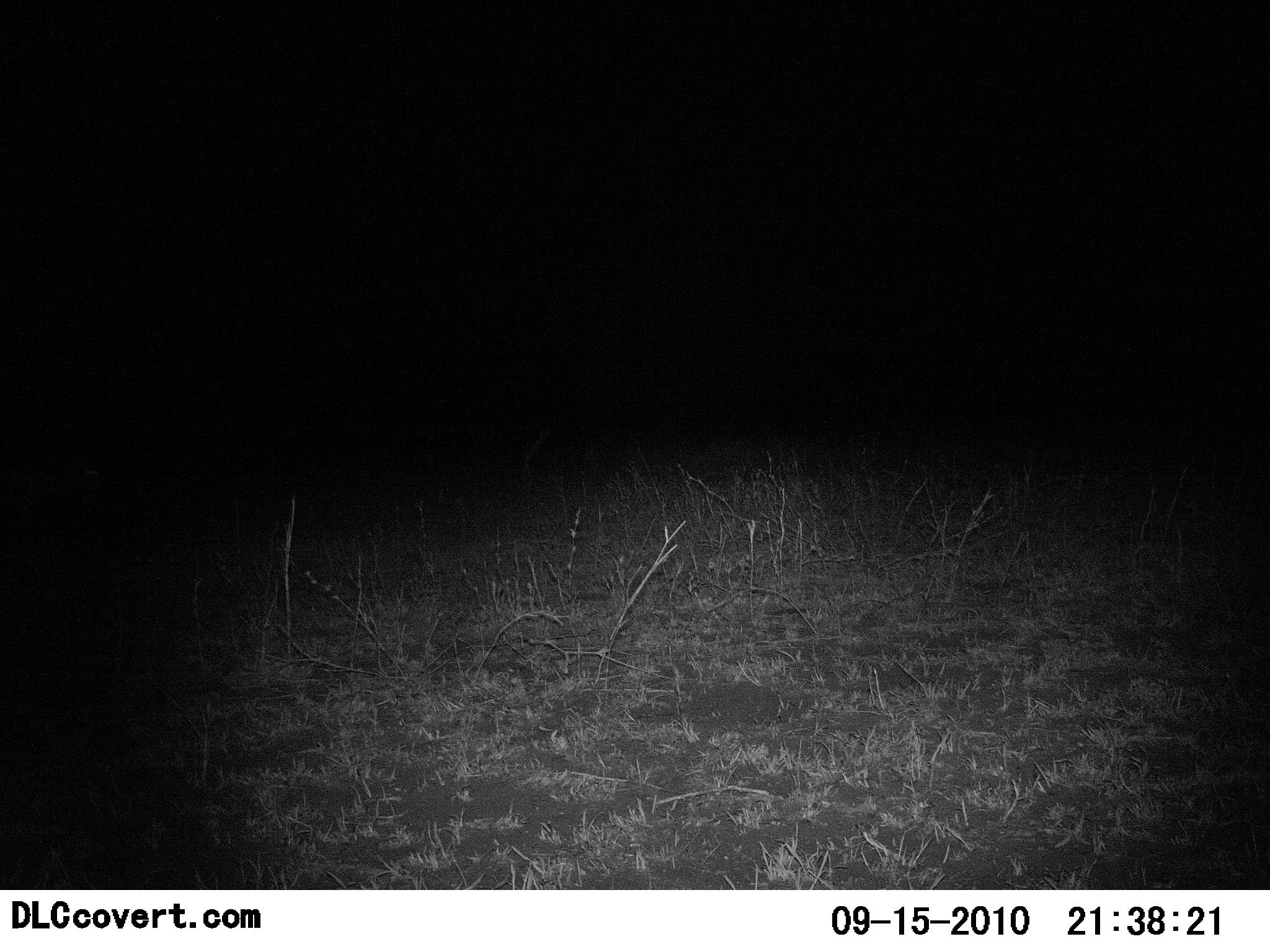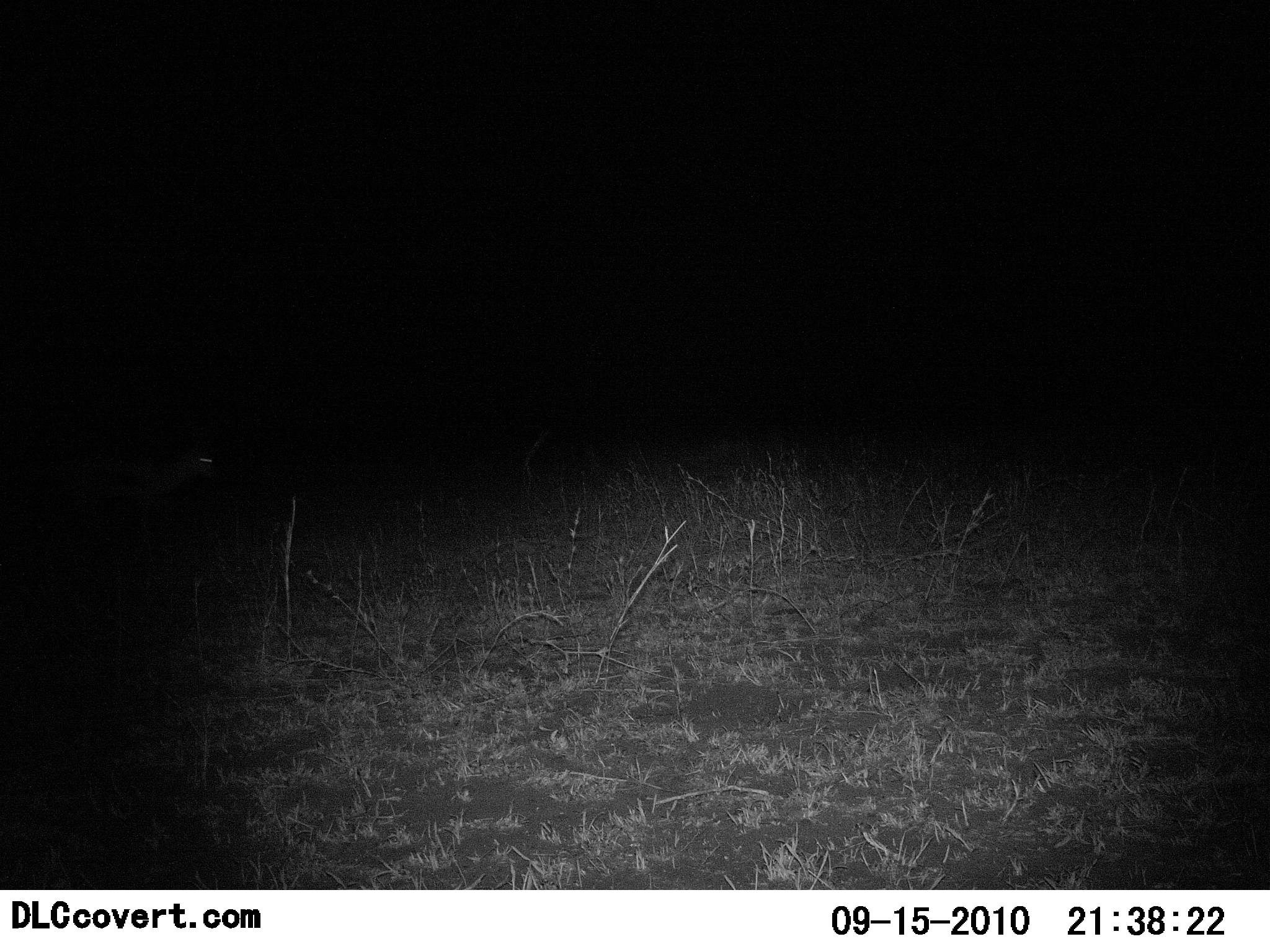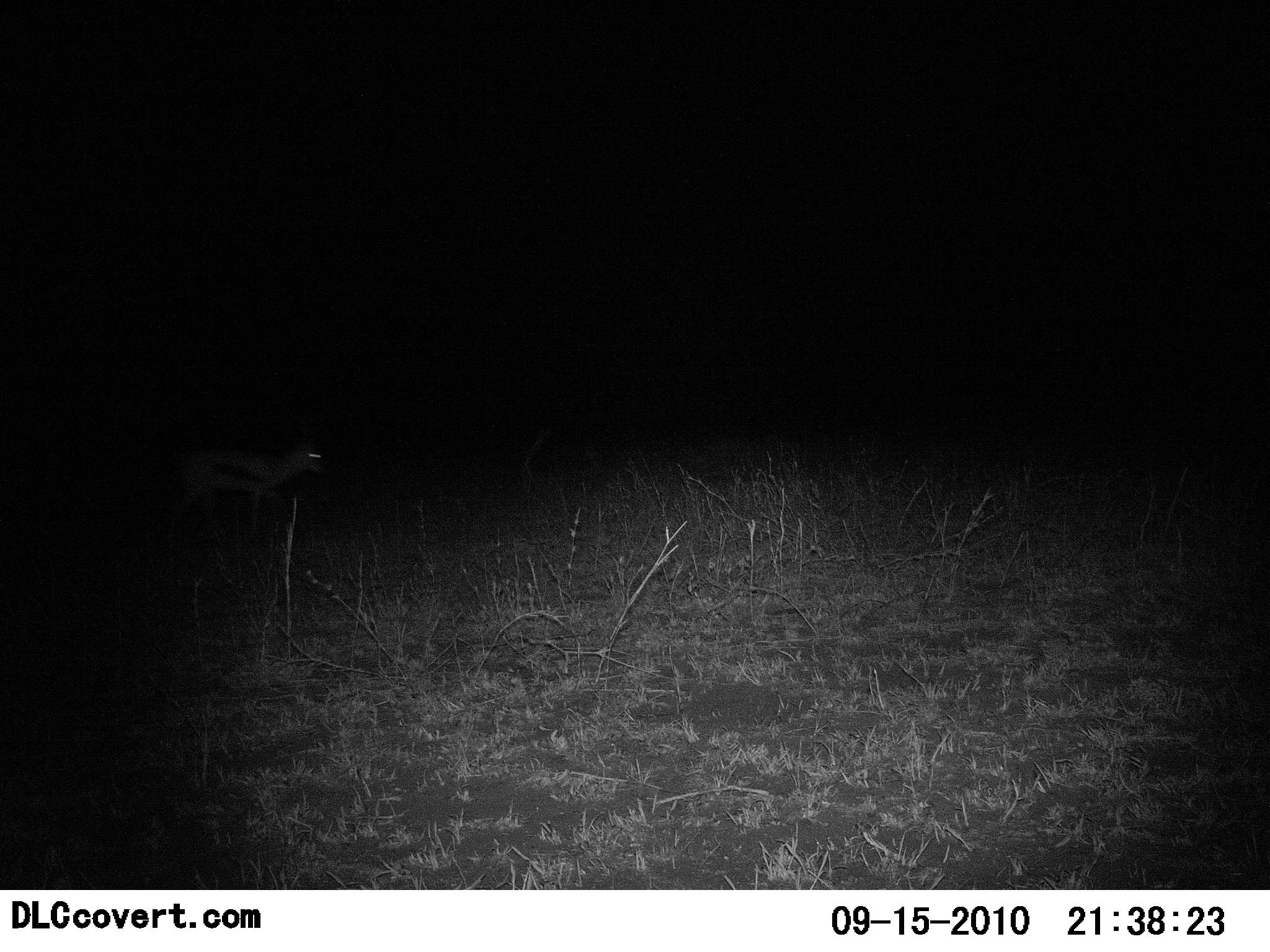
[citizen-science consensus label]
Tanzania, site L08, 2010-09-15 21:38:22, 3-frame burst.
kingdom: Animalia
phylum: Chordata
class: Mammalia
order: Artiodactyla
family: Bovidae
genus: Eudorcas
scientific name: Eudorcas thomsonii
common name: thomson's gazelle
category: gazellethomsons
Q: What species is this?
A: Gazellethomsons (thomson's gazelle) (Eudorcas thomsonii).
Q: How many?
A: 1.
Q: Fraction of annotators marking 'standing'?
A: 0%.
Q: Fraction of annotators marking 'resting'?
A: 0%.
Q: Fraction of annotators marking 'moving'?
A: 100%.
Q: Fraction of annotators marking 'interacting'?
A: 0%.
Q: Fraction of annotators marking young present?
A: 0%.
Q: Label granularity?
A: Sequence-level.